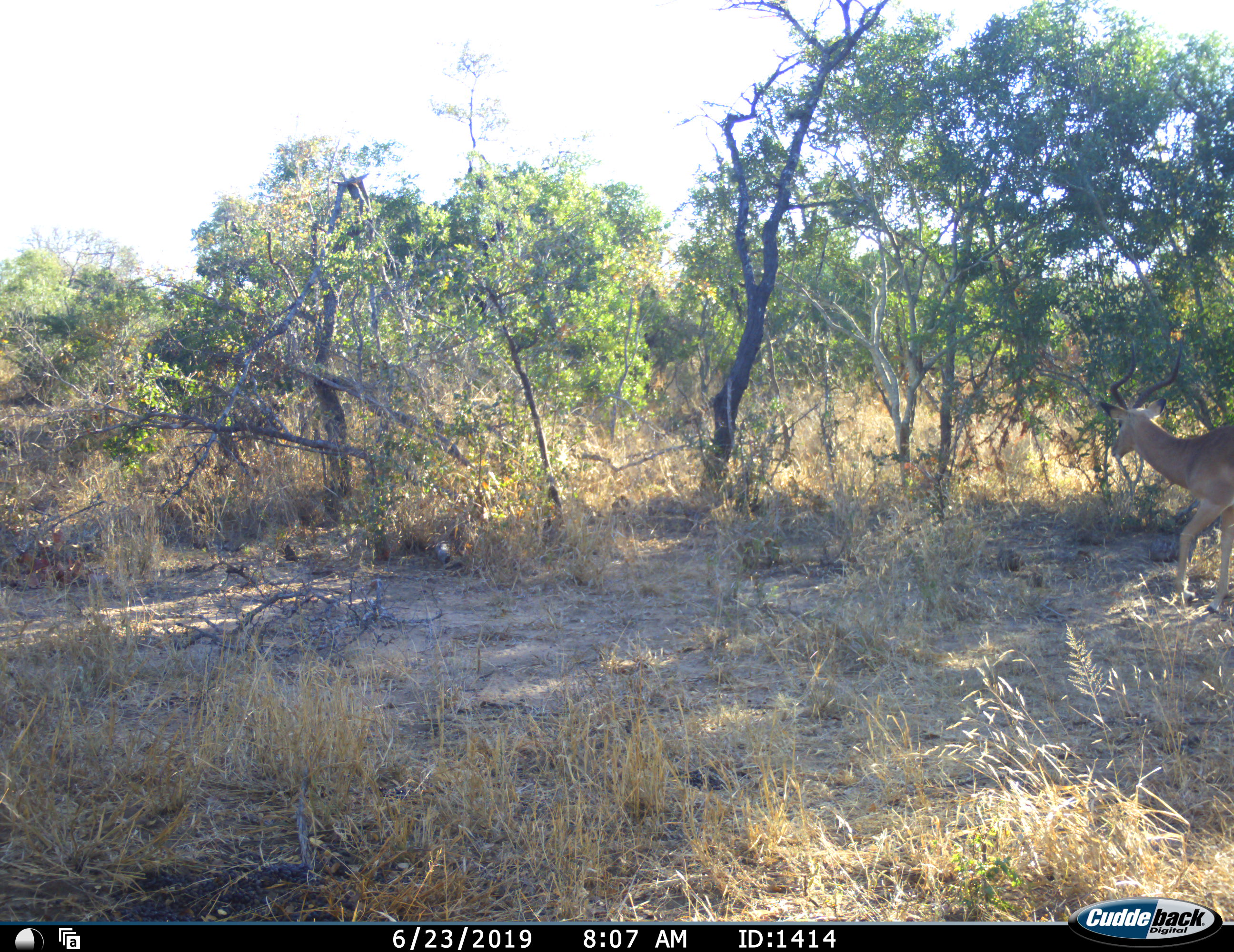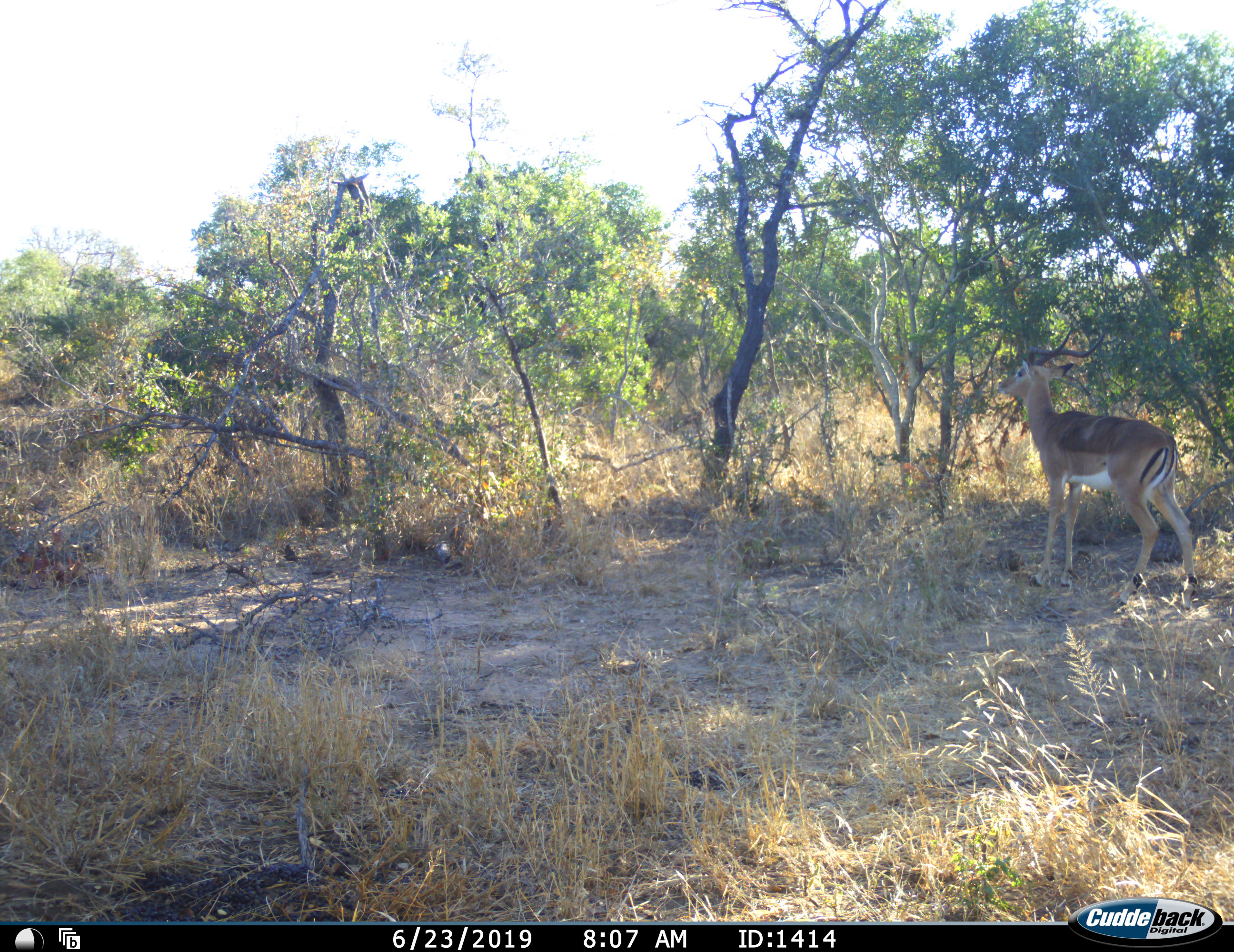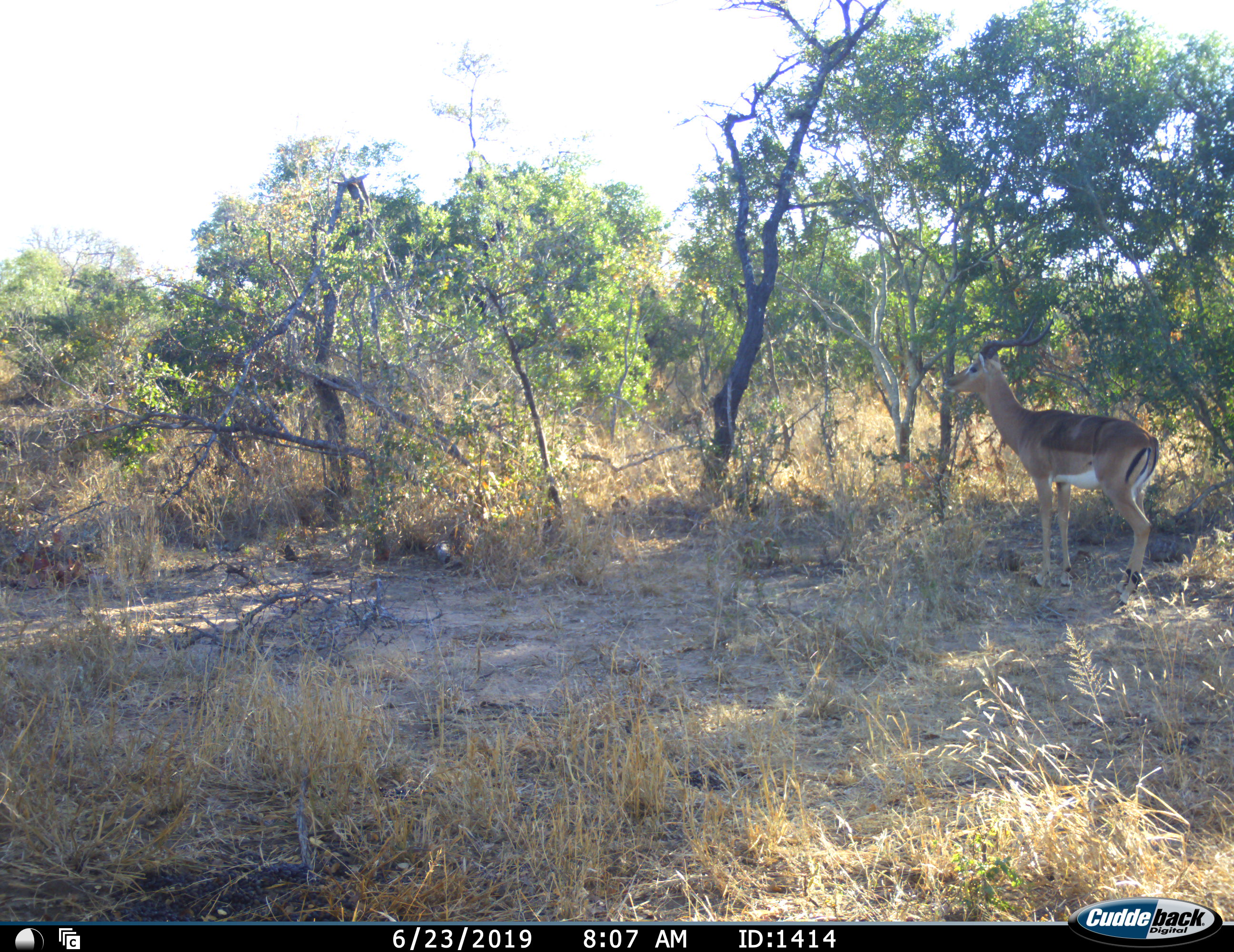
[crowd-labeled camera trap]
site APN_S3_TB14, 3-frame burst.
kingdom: Animalia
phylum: Chordata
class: Mammalia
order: Artiodactyla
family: Bovidae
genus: Aepyceros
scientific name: Aepyceros melampus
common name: impala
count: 1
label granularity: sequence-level